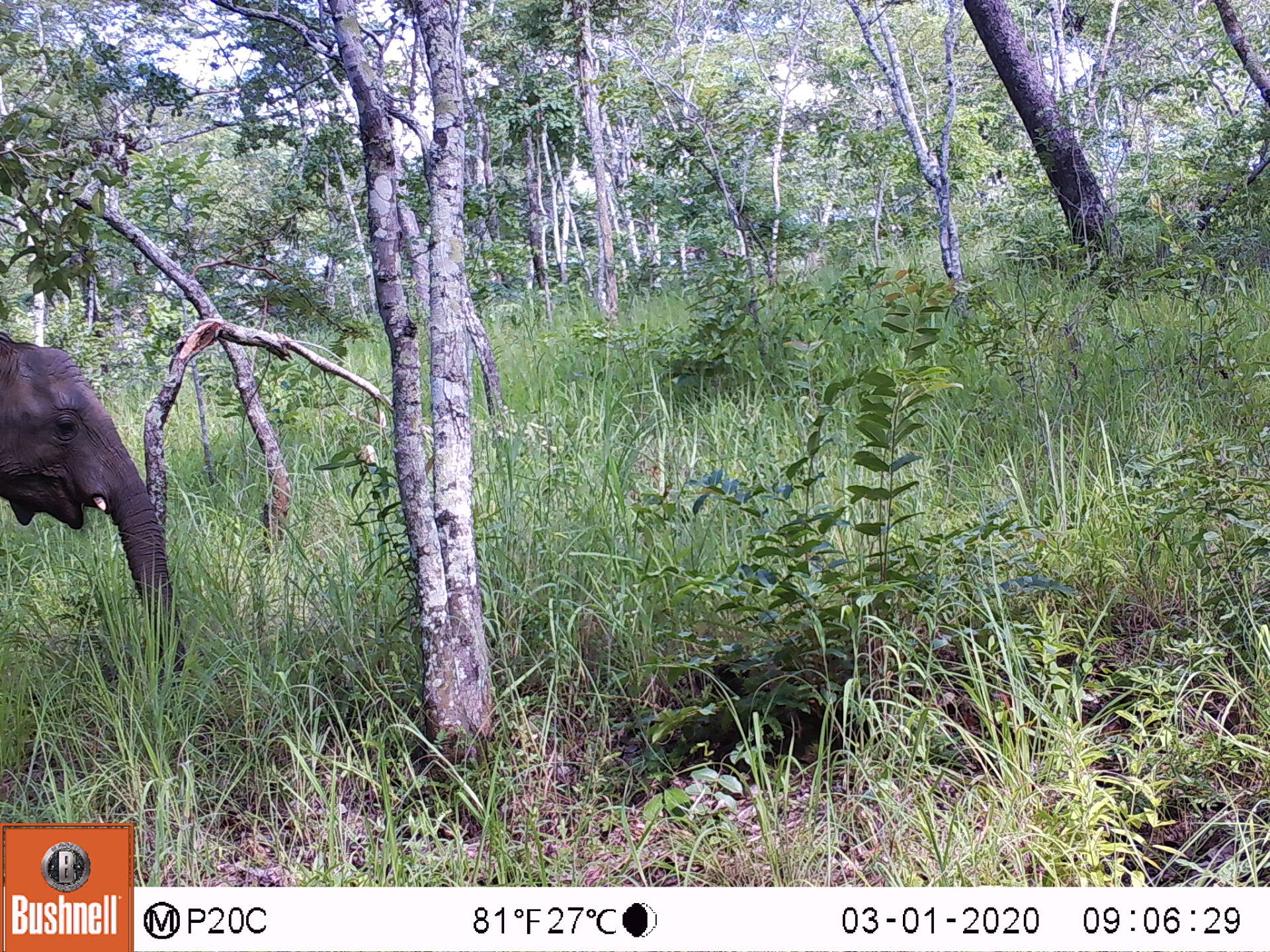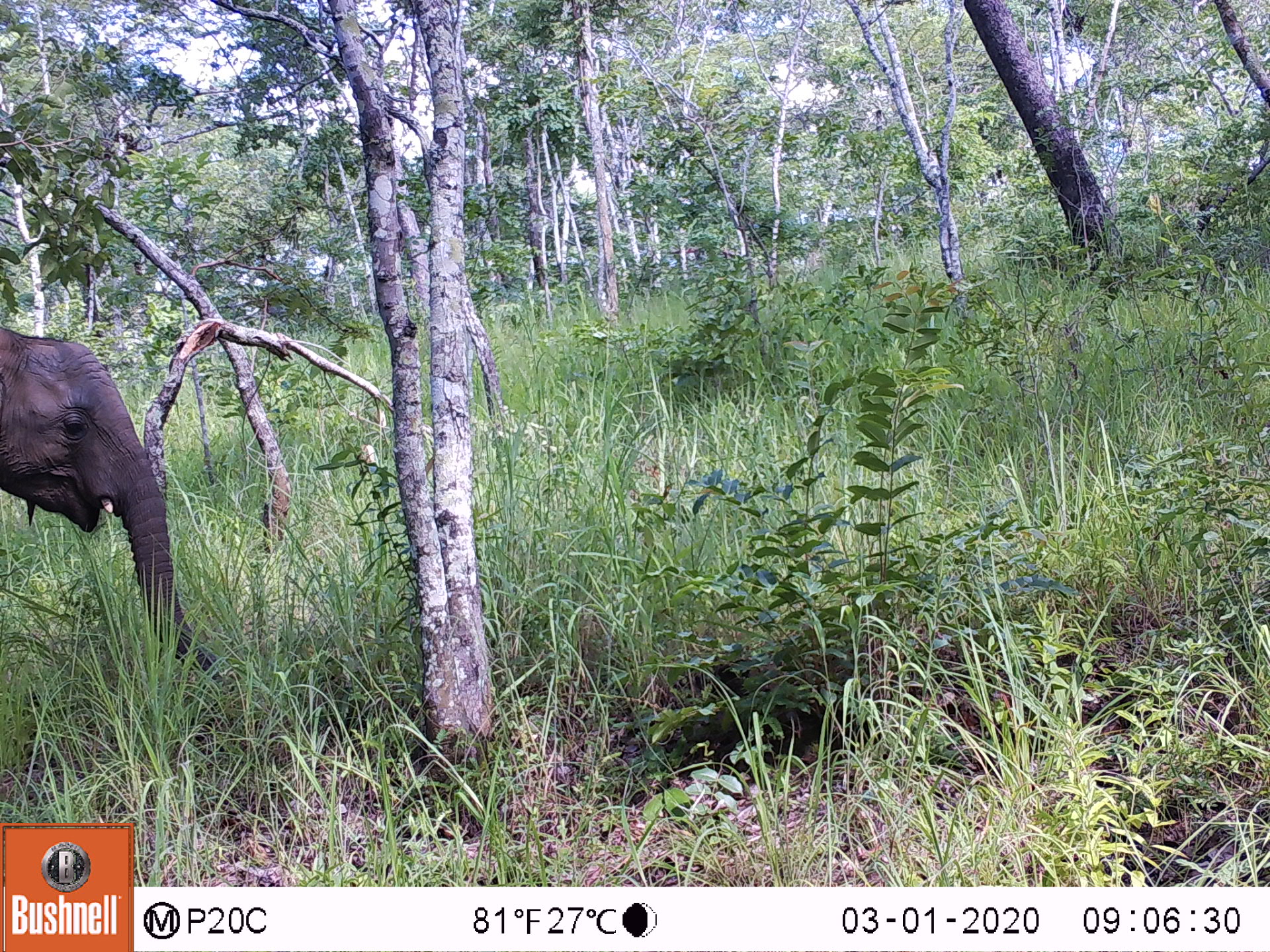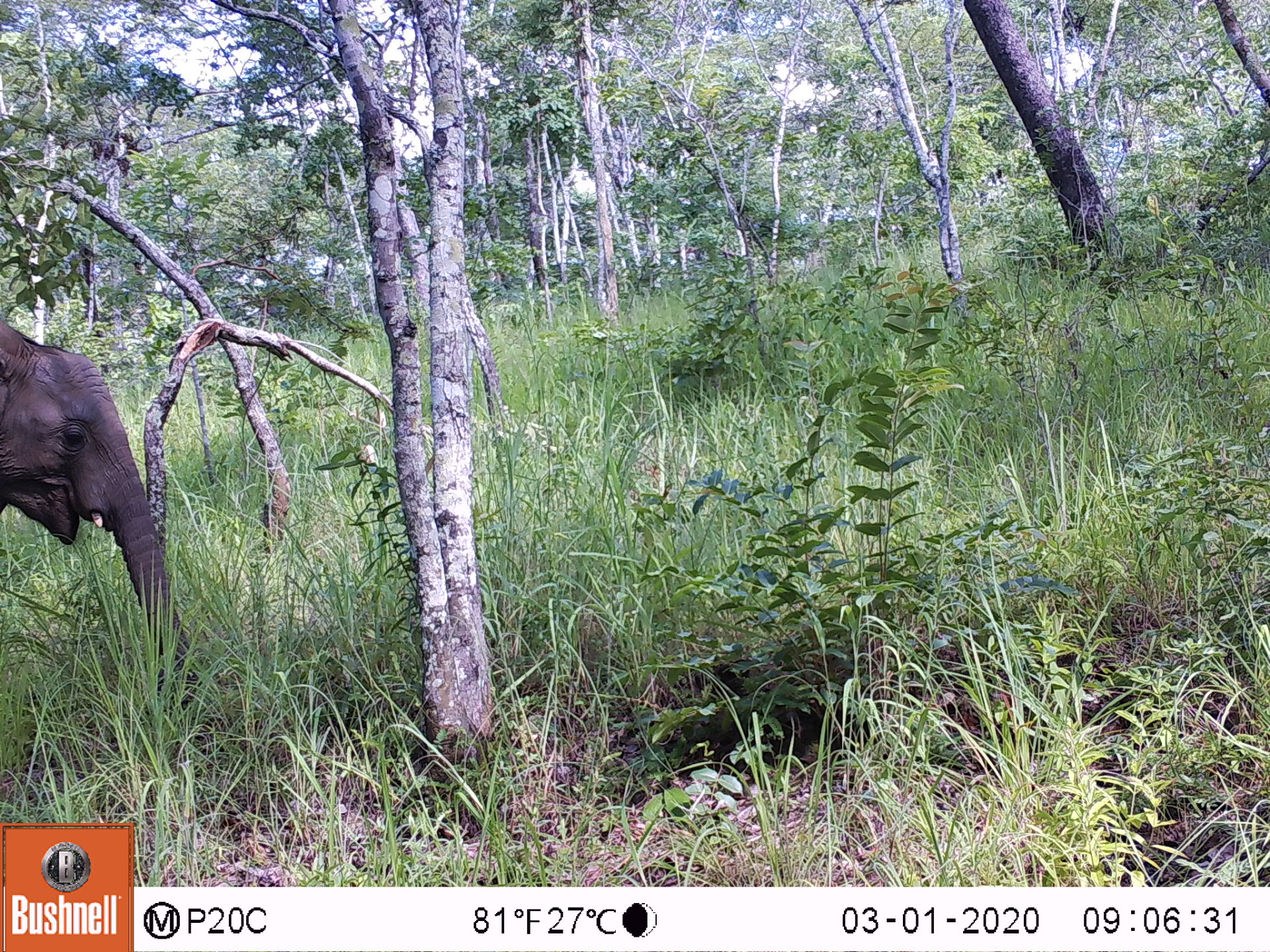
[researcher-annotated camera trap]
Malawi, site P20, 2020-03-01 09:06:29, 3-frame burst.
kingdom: Animalia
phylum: Chordata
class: Mammalia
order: Proboscidea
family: Elephantidae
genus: Loxodonta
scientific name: Loxodonta africana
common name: african savanna elephant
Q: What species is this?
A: African savanna elephant (Loxodonta africana).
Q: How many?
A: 1.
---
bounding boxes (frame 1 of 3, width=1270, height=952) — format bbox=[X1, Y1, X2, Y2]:
african savanna elephant: bbox=[0, 336, 182, 670]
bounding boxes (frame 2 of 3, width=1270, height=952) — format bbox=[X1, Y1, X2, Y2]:
african savanna elephant: bbox=[0, 321, 216, 681]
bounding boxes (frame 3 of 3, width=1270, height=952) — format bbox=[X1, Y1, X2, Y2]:
african savanna elephant: bbox=[0, 321, 190, 680]